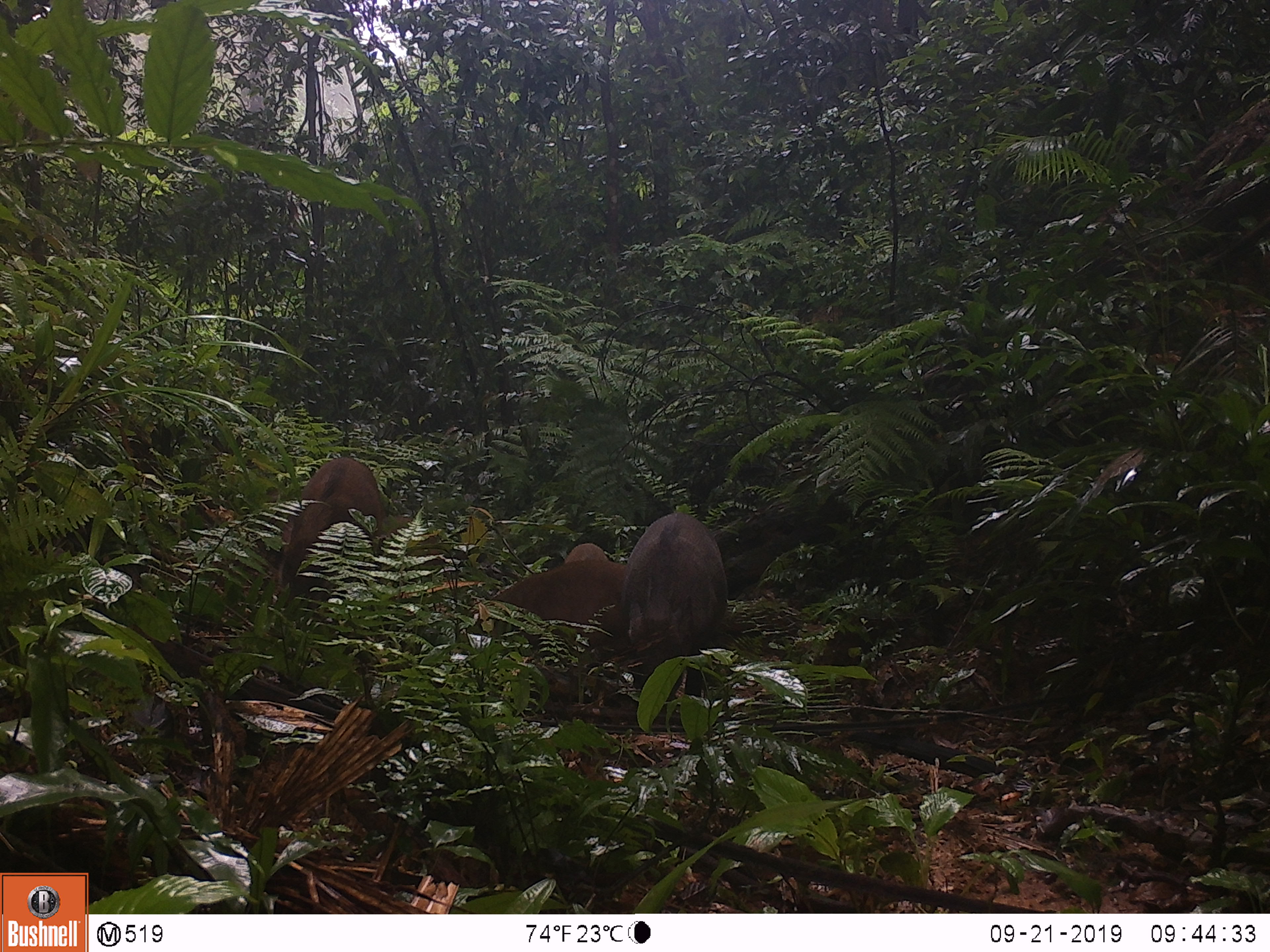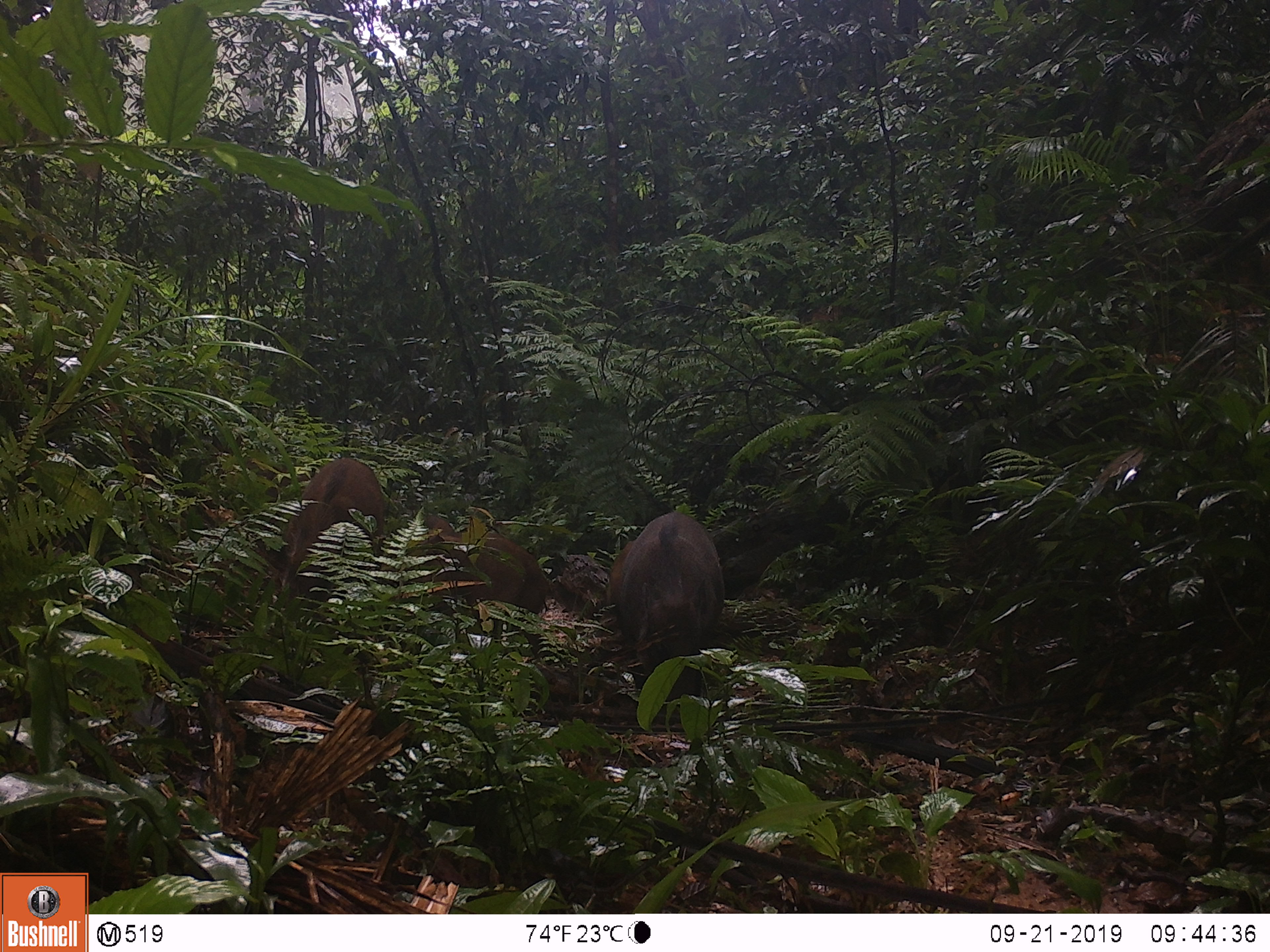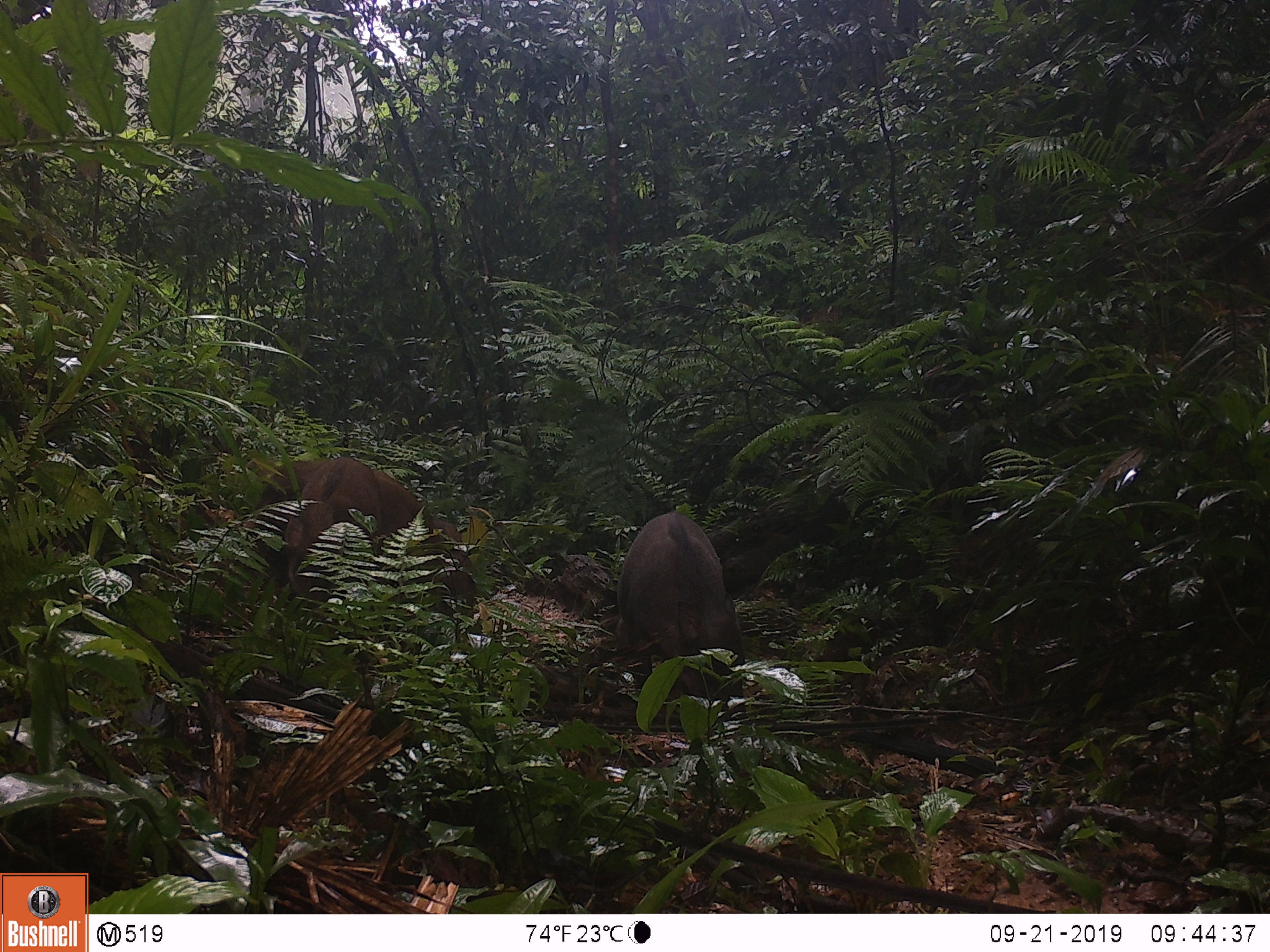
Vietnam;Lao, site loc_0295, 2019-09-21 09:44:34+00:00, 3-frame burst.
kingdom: Animalia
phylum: Chordata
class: Mammalia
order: Artiodactyla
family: Suidae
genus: Sus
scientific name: Sus scrofa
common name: eurasian wild pig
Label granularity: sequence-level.